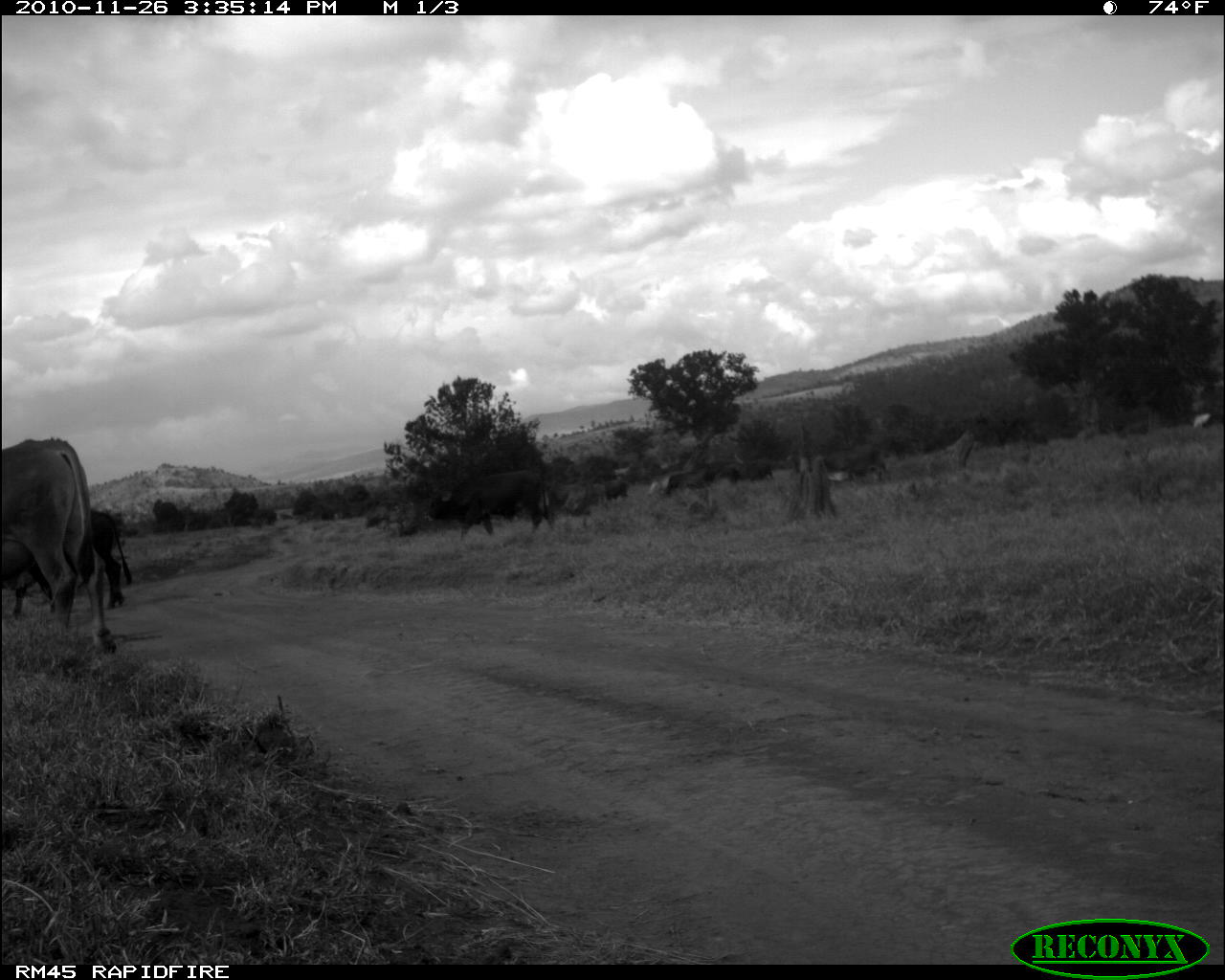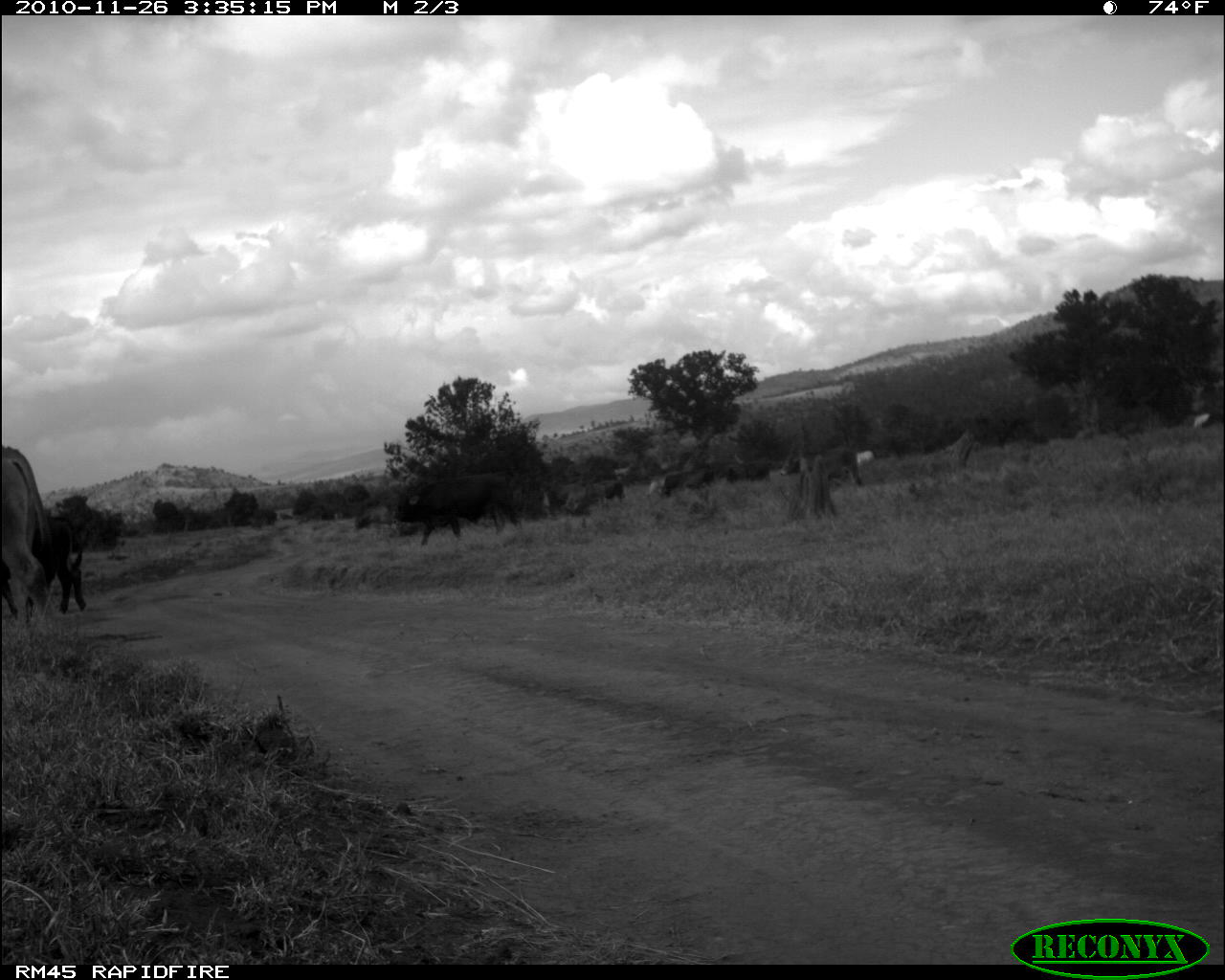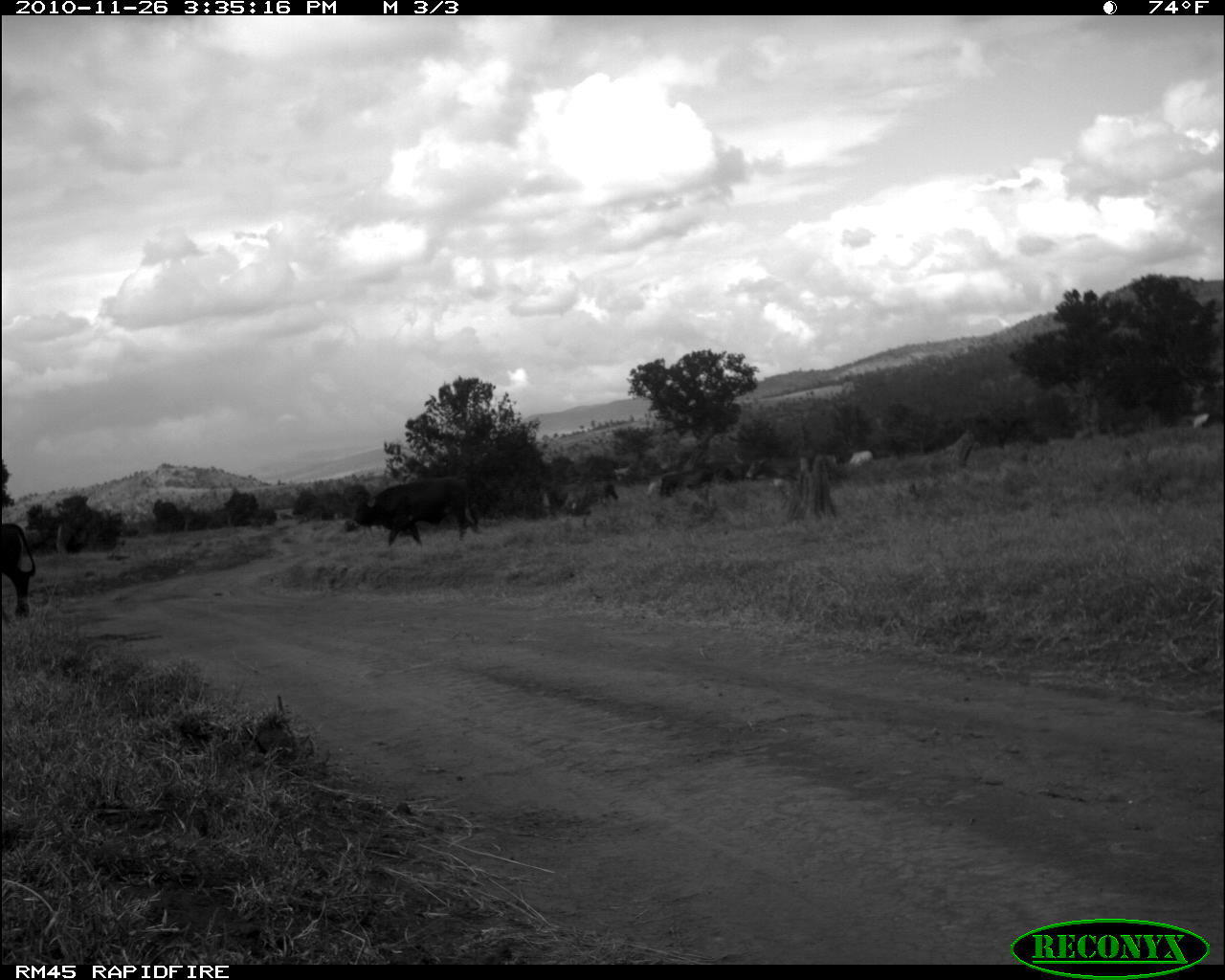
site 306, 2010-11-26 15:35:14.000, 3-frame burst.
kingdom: Animalia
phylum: Chordata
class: Mammalia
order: Artiodactyla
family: Bovidae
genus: Bos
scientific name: Bos taurus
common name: domestic cattle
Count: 7.